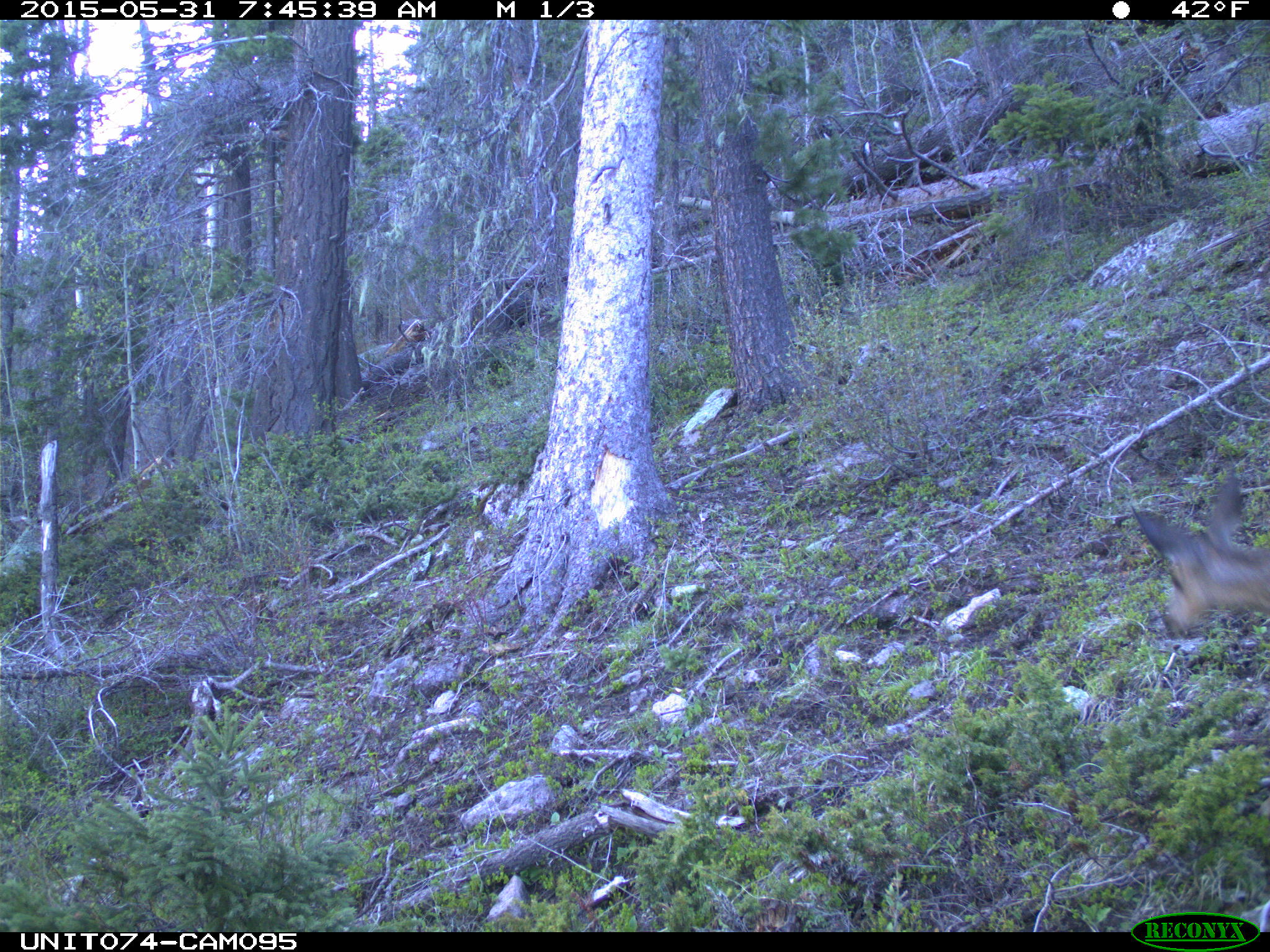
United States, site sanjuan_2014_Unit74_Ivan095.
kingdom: Animalia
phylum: Chordata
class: Mammalia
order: Artiodactyla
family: Cervidae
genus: Odocoileus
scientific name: Odocoileus hemionus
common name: mule deer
Odocoileus hemionus (mule deer).